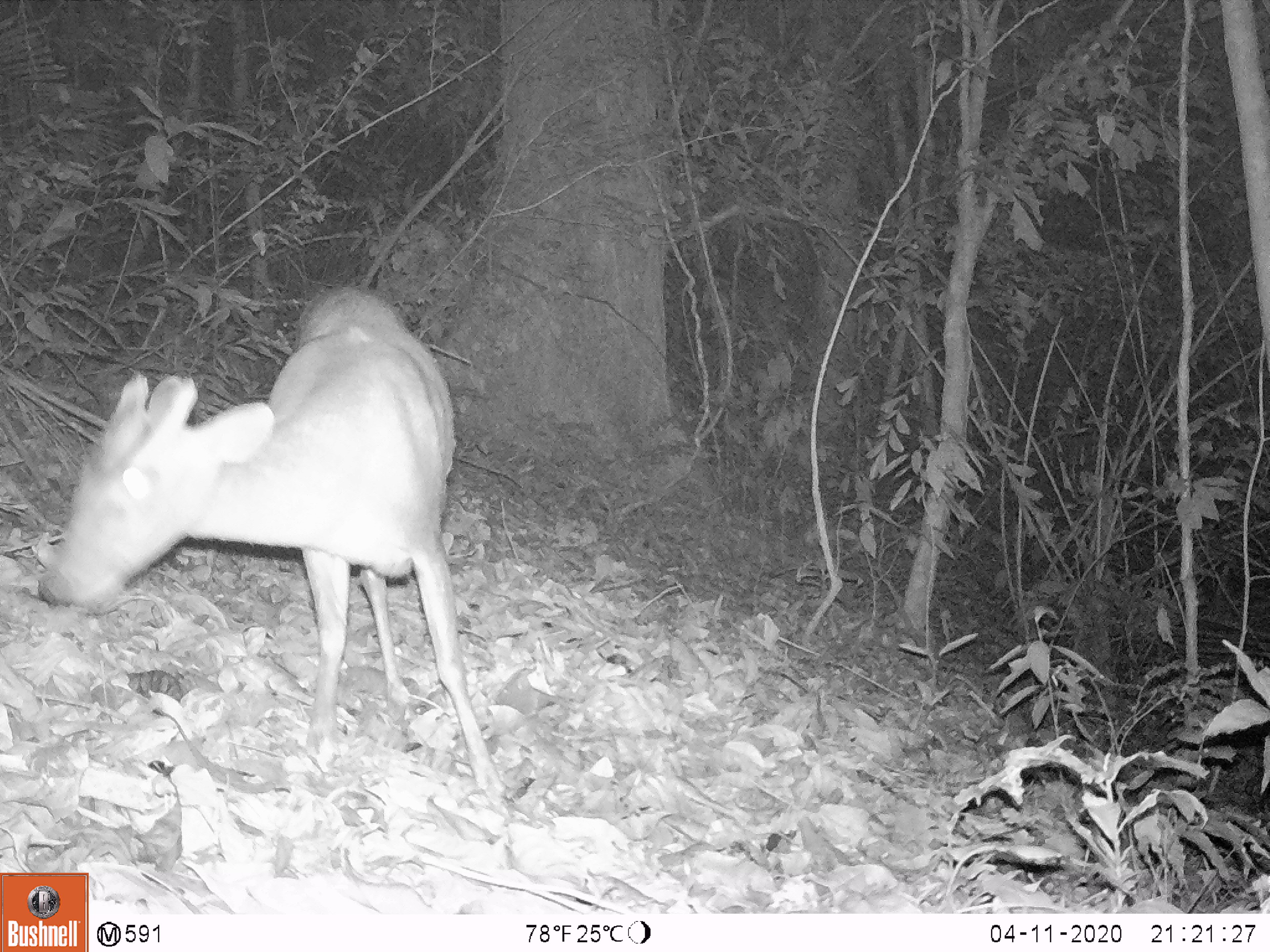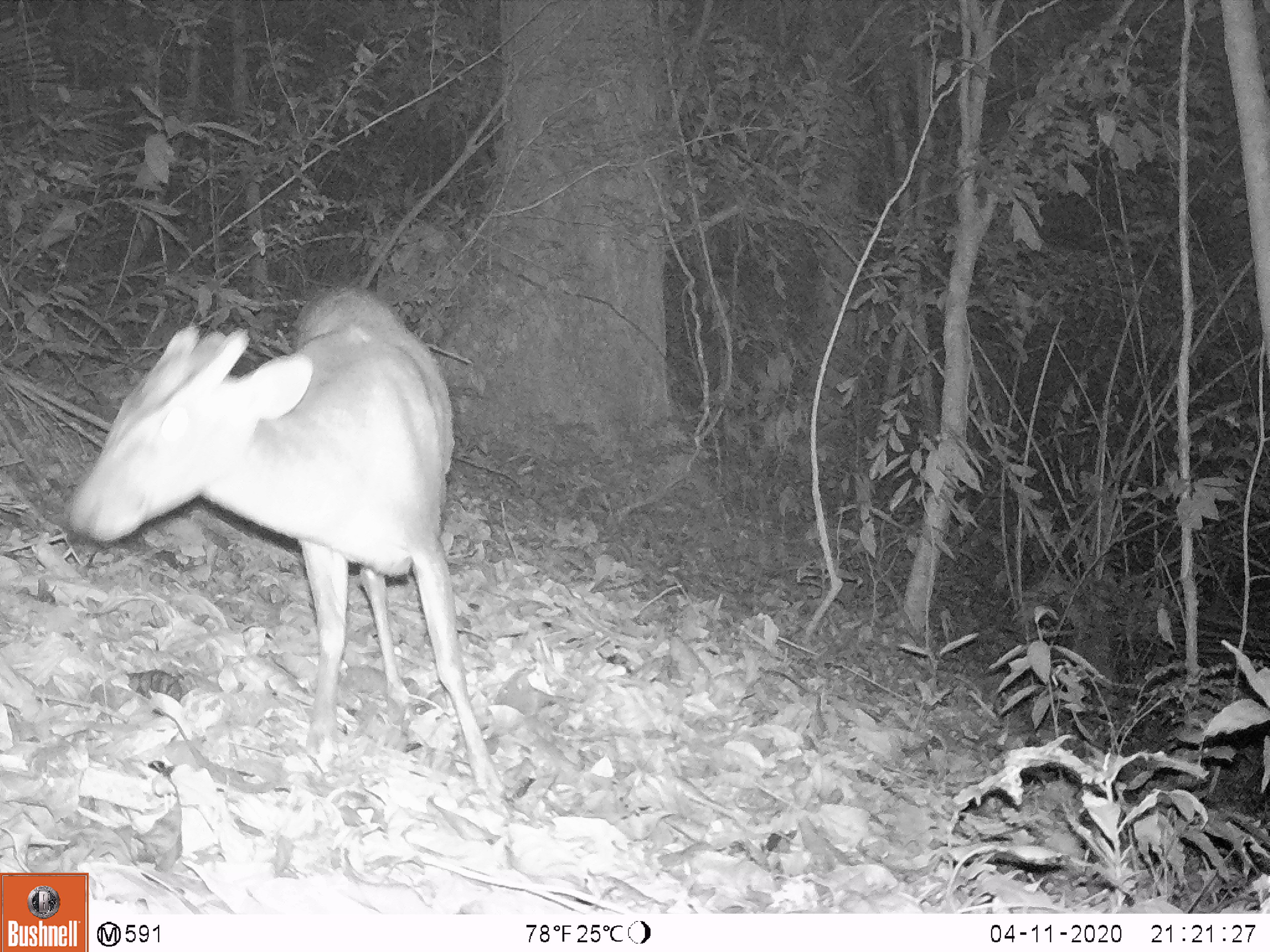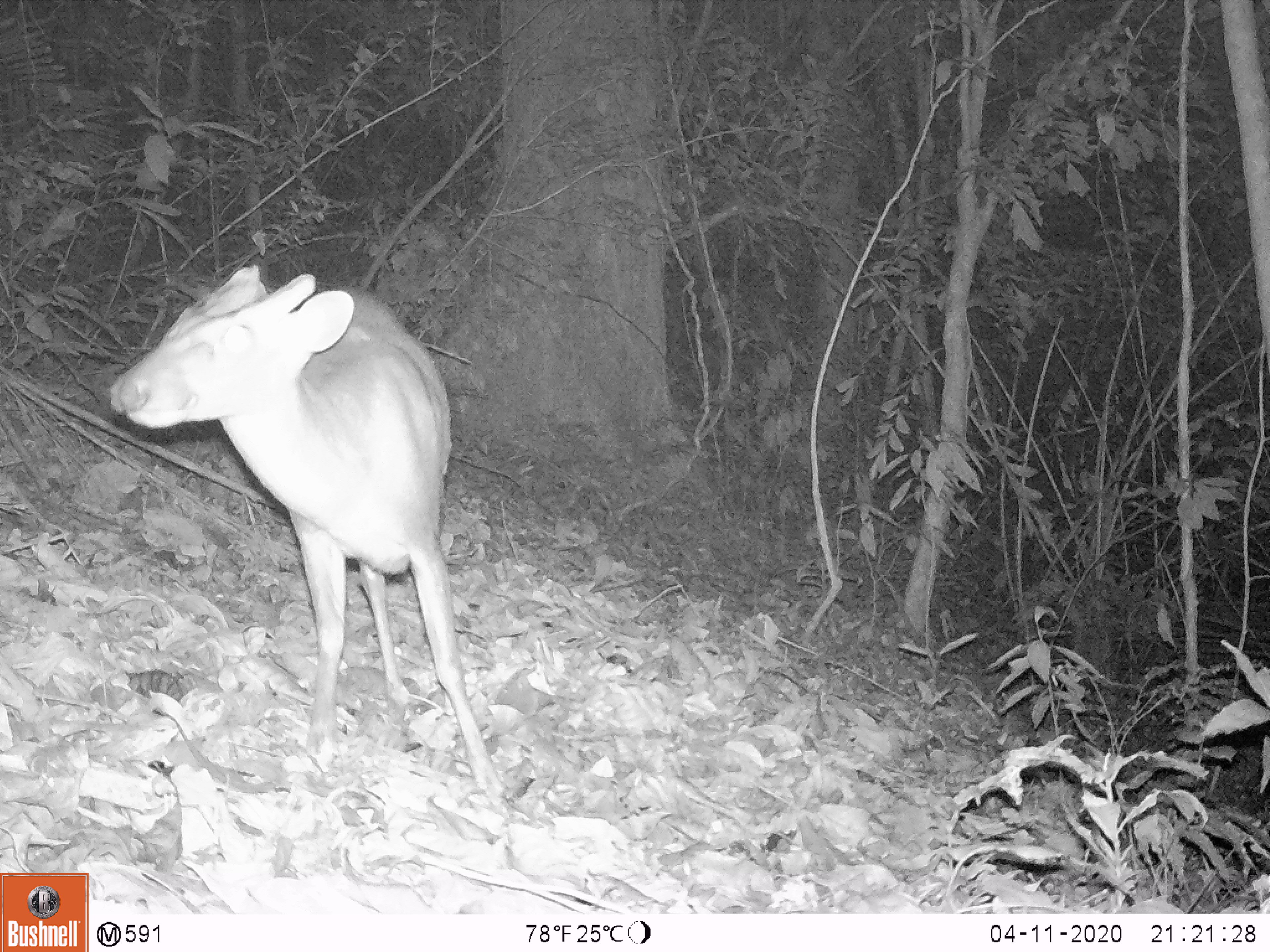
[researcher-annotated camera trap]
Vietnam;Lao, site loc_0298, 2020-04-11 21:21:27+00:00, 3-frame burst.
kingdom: Animalia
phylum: Chordata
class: Mammalia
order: Artiodactyla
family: Cervidae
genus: Muntiacus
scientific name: Muntiacus rooseveltorum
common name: roosevelt's muntjac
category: roosevelts muntjac group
Roosevelts muntjac group (roosevelt's muntjac) (Muntiacus rooseveltorum). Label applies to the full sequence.